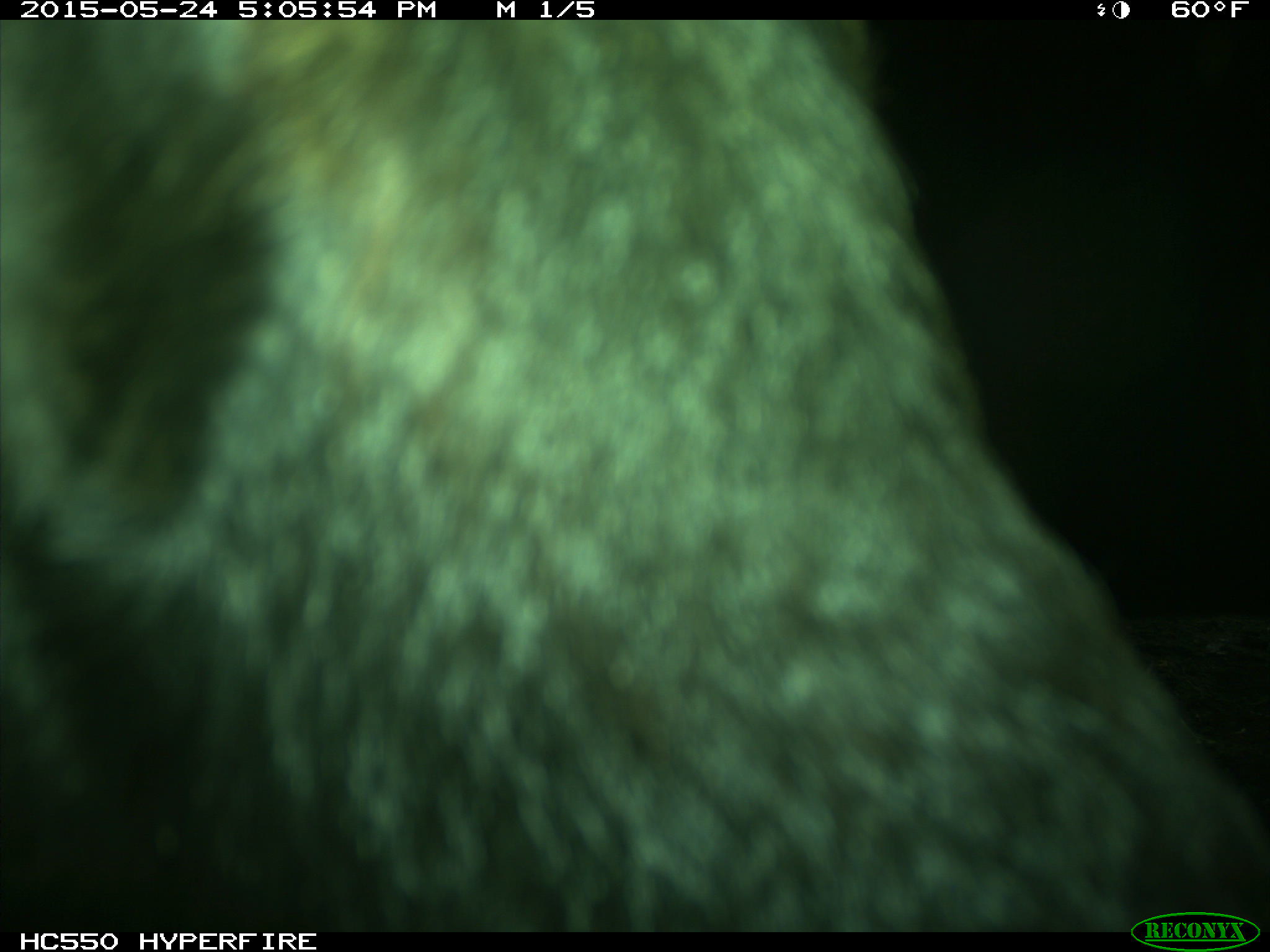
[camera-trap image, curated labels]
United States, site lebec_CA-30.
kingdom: Animalia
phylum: Chordata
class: Mammalia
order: Artiodactyla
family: Bovidae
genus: Bos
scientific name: Bos taurus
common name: domestic cow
Bos taurus (domestic cow).